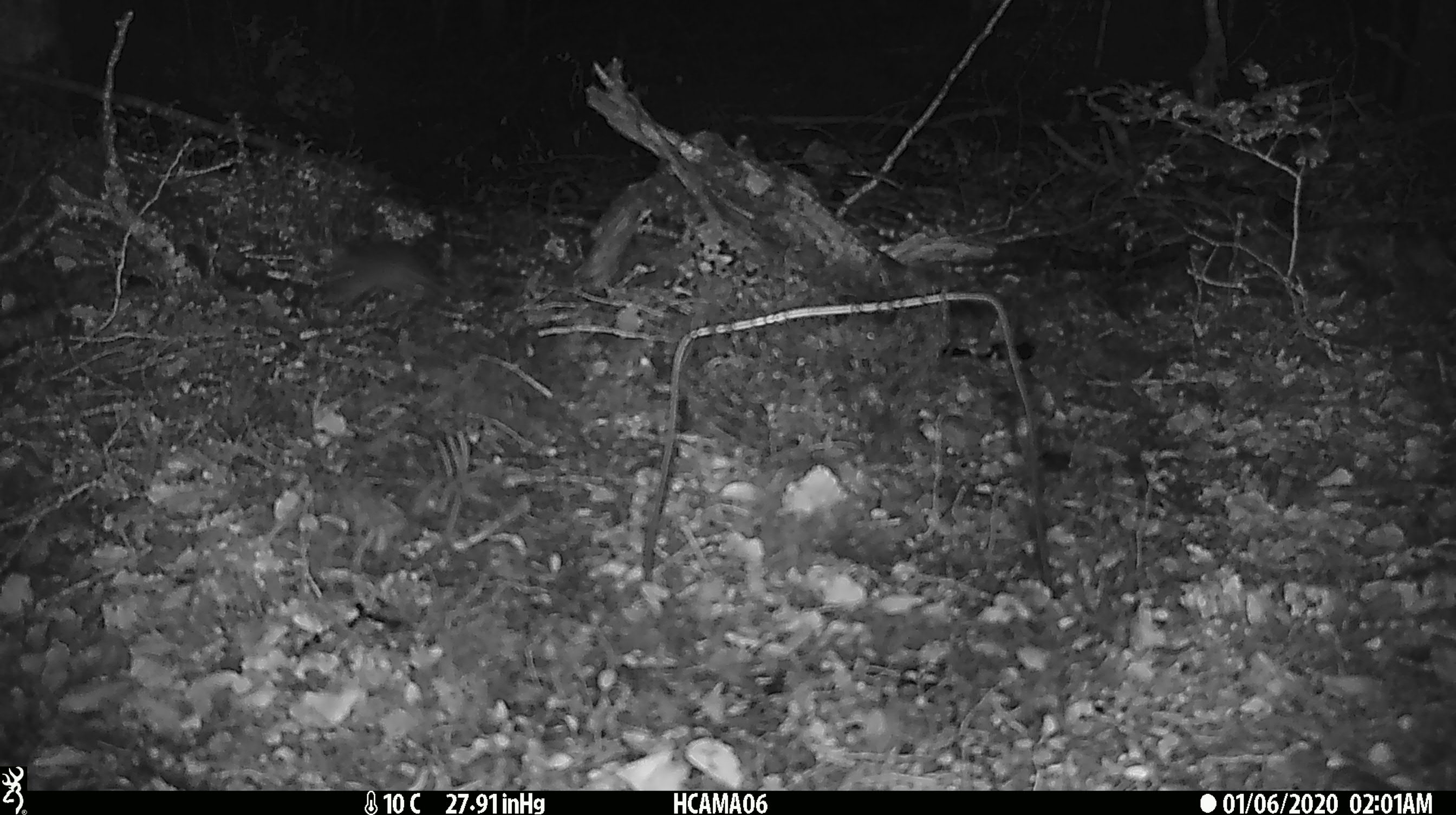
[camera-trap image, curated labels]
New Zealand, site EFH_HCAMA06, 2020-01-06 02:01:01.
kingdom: Animalia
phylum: Chordata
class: Mammalia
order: Rodentia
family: Muridae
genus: Mus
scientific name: Mus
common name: mouse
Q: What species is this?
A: Mouse (Mus).